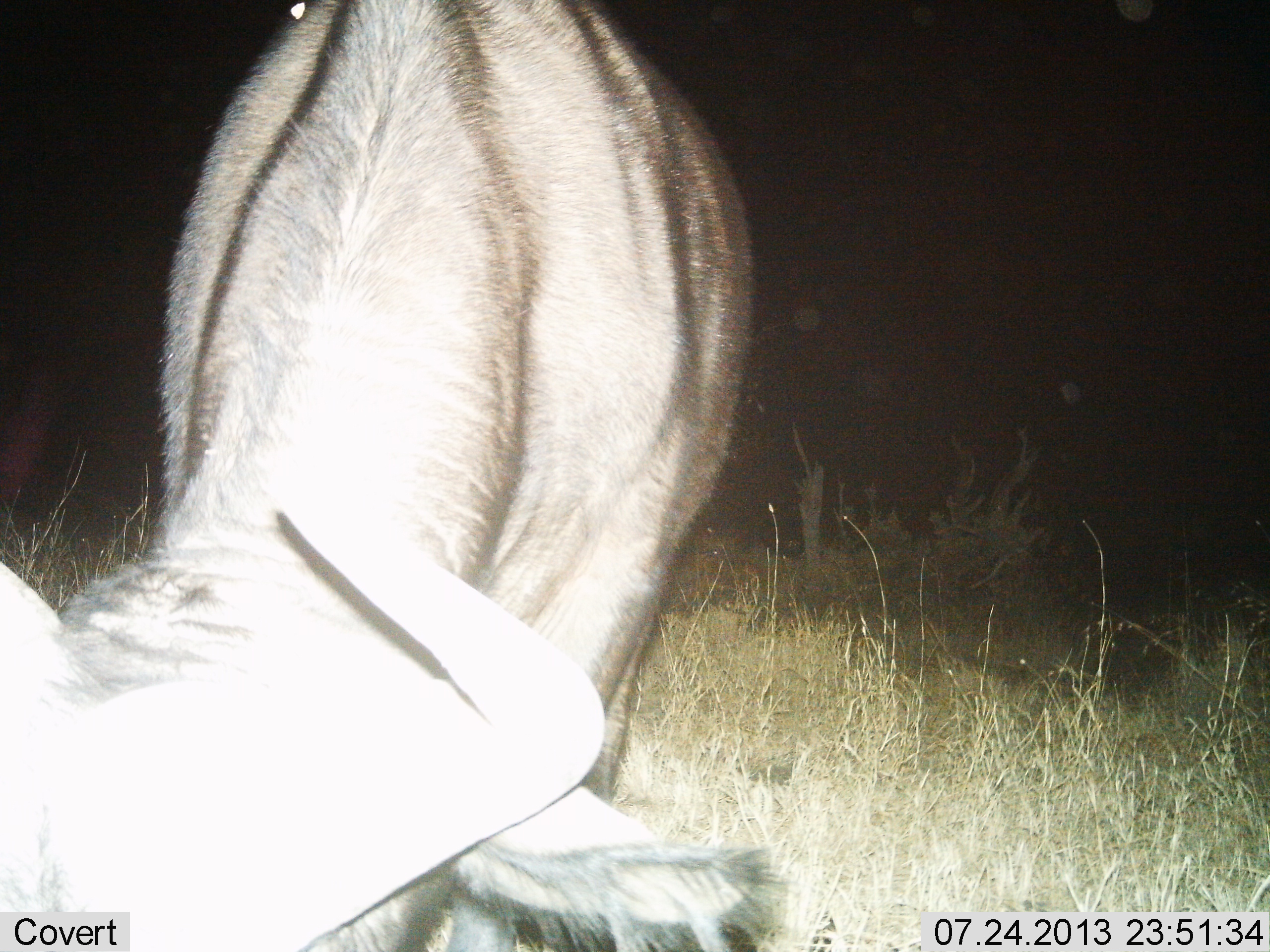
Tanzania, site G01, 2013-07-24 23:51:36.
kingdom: Animalia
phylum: Chordata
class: Mammalia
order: Artiodactyla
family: Bovidae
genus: Connochaetes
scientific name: Connochaetes taurinus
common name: blue wildebeest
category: wildebeest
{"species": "wildebeest (blue wildebeest) (Connochaetes taurinus)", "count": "1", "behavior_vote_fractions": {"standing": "60%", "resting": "0%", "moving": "0%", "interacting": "0%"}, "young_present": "0%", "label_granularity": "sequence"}